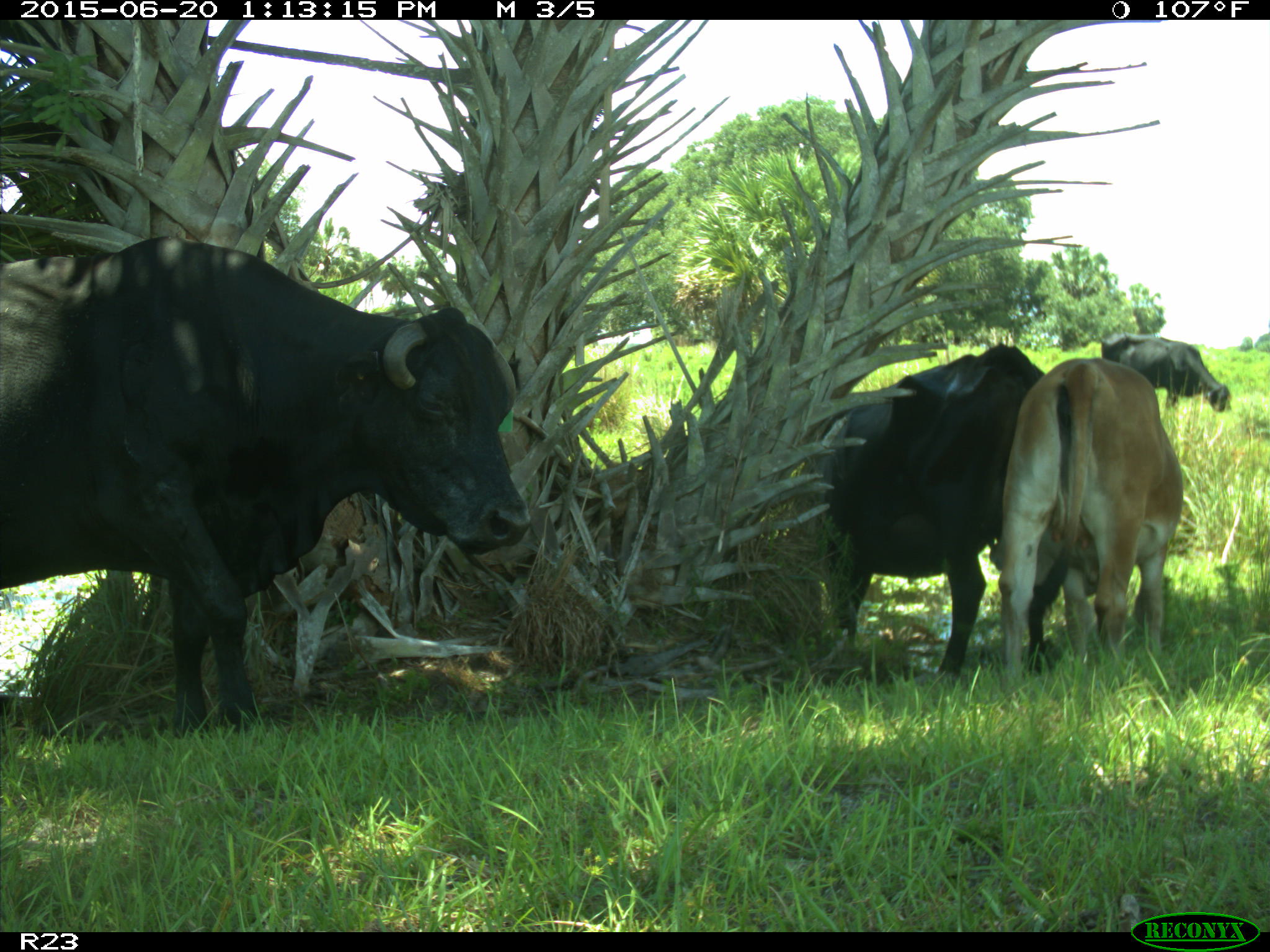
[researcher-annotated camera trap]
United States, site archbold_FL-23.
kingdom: Animalia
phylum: Chordata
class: Mammalia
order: Artiodactyla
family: Bovidae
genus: Bos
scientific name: Bos taurus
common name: domestic cow